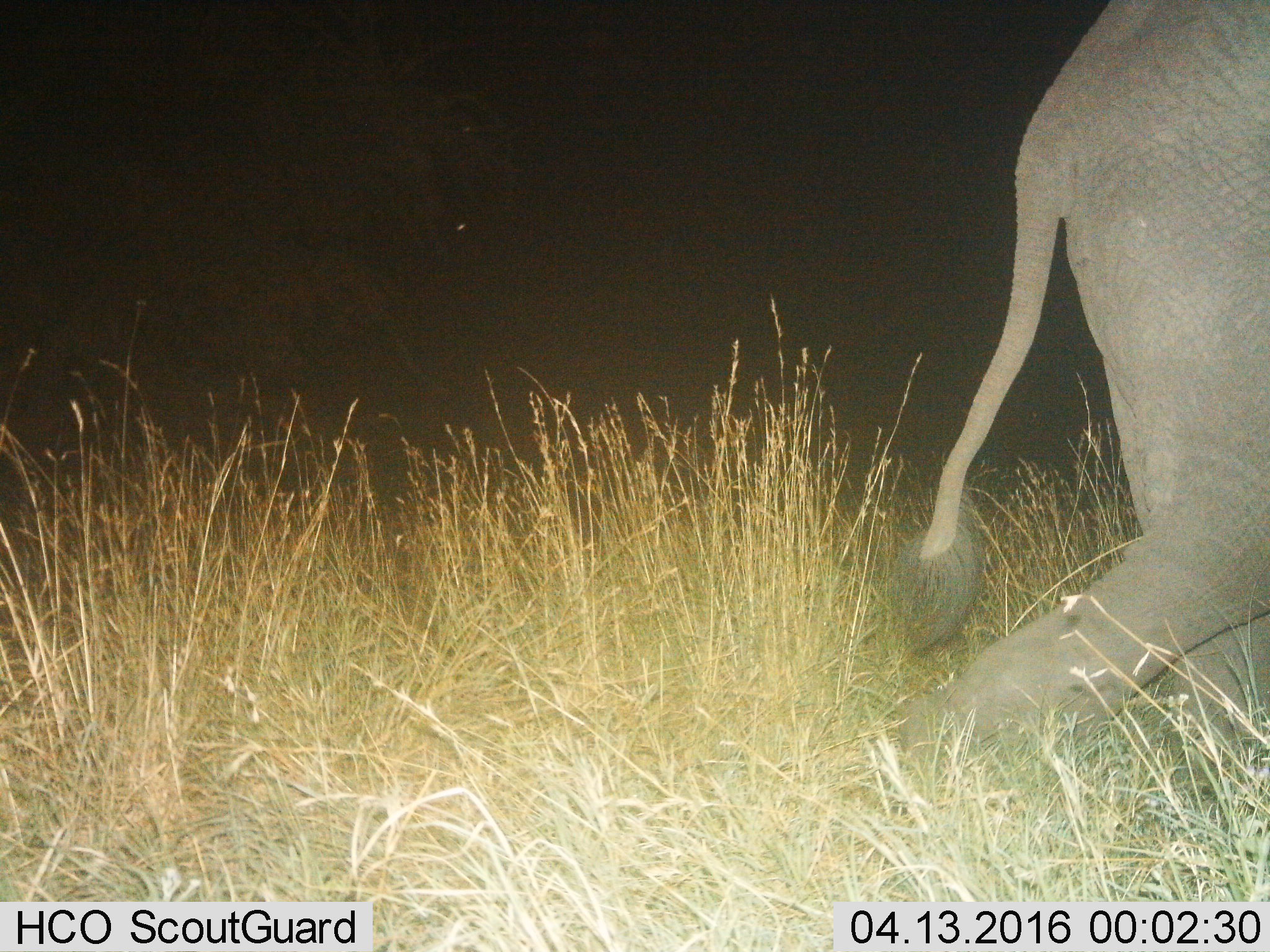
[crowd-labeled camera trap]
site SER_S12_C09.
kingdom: Animalia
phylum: Chordata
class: Mammalia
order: Proboscidea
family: Elephantidae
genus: Loxodonta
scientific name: Loxodonta africana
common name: african bush elephant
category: elephant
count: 1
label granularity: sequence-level